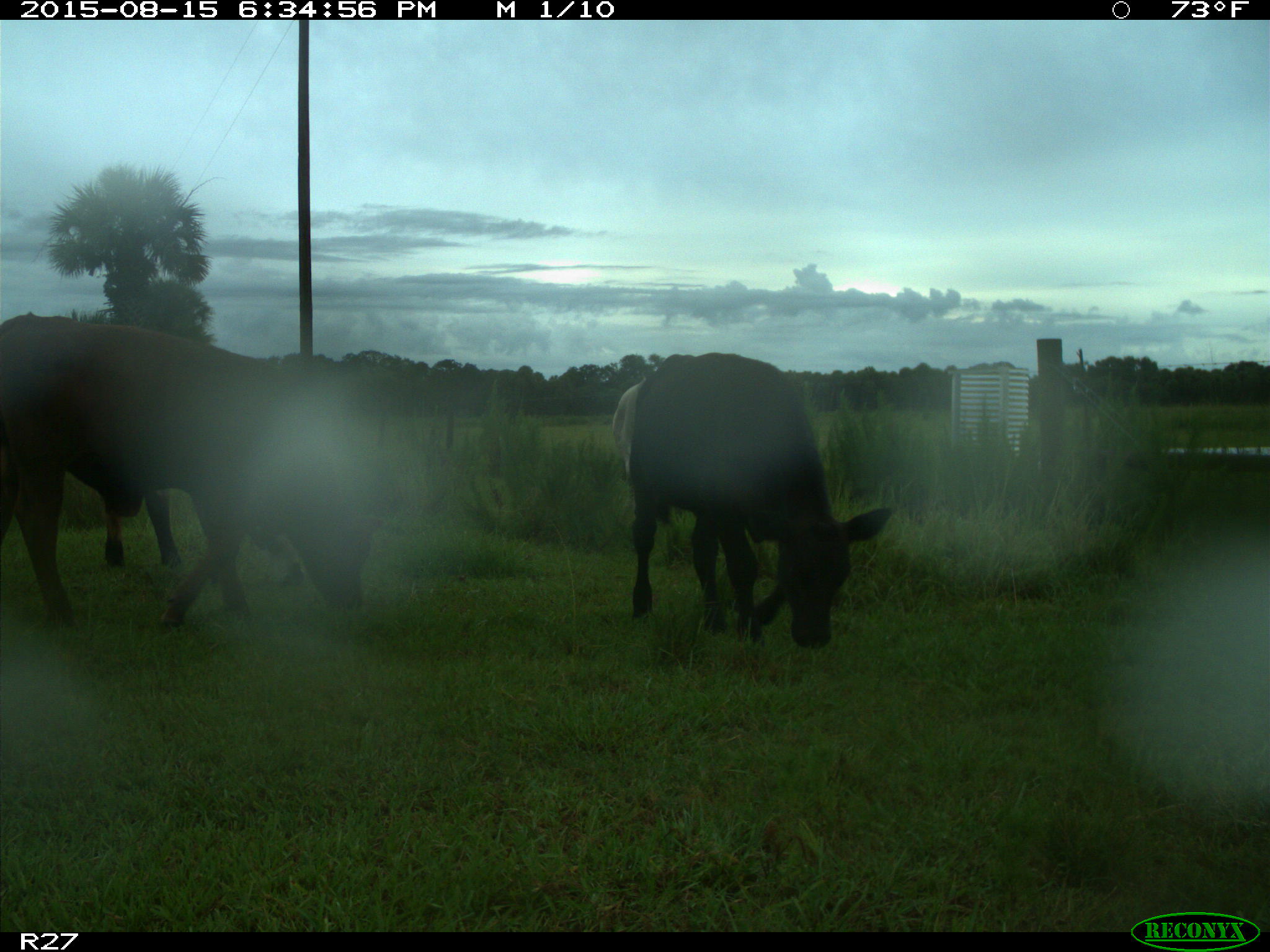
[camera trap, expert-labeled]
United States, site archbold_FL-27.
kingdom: Animalia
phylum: Chordata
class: Mammalia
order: Artiodactyla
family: Bovidae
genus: Bos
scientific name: Bos taurus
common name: domestic cow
Bos taurus (domestic cow).